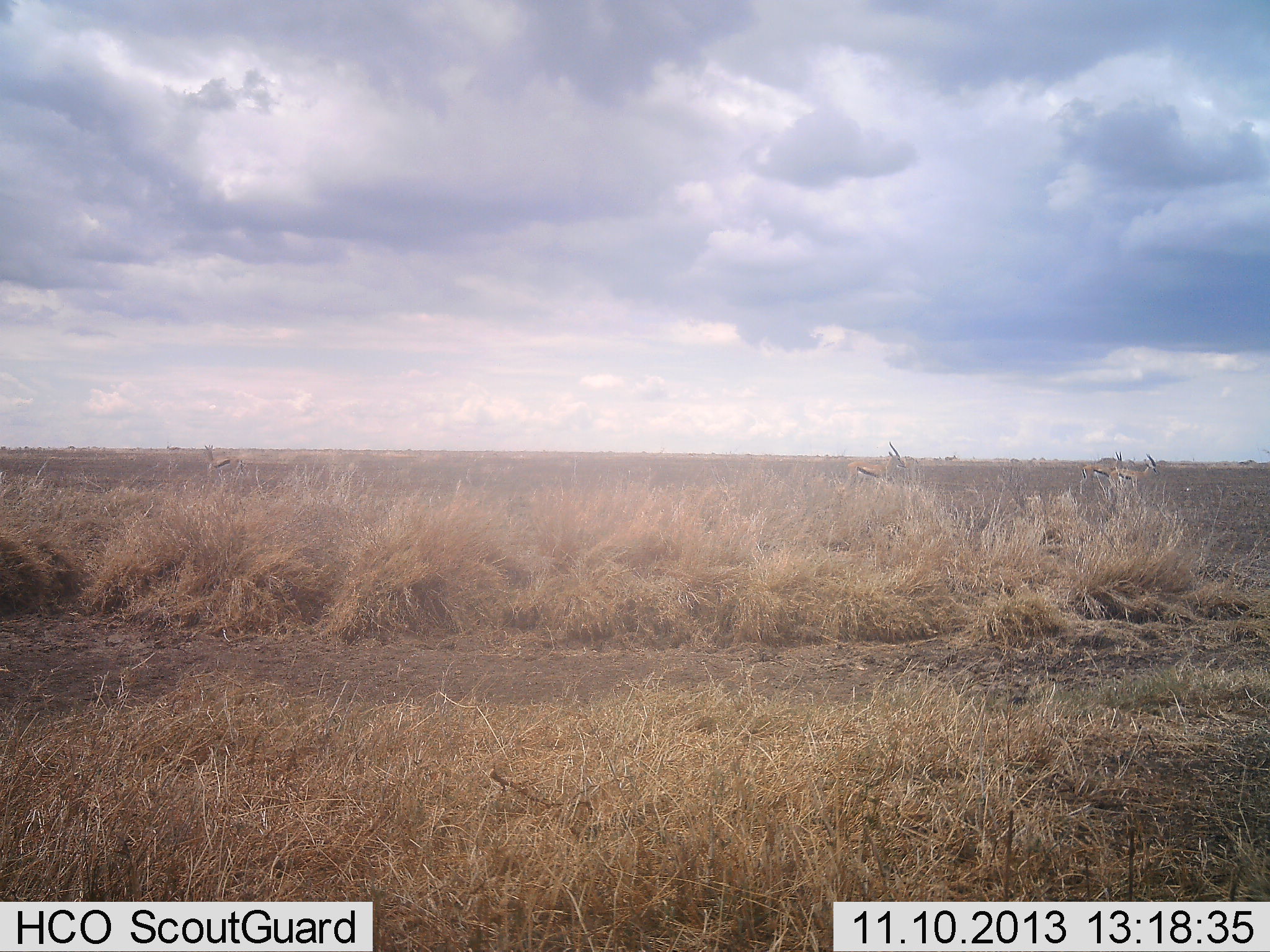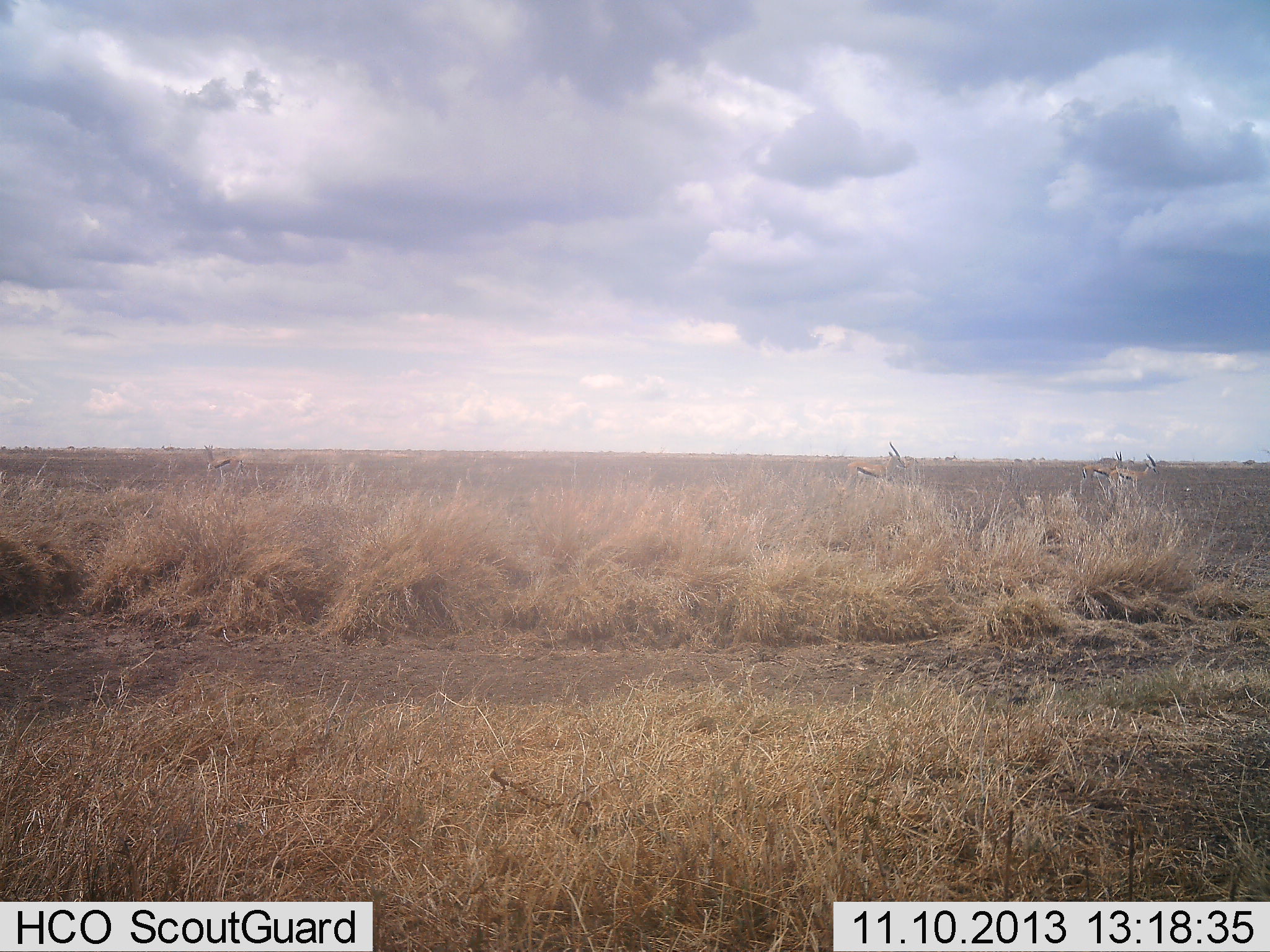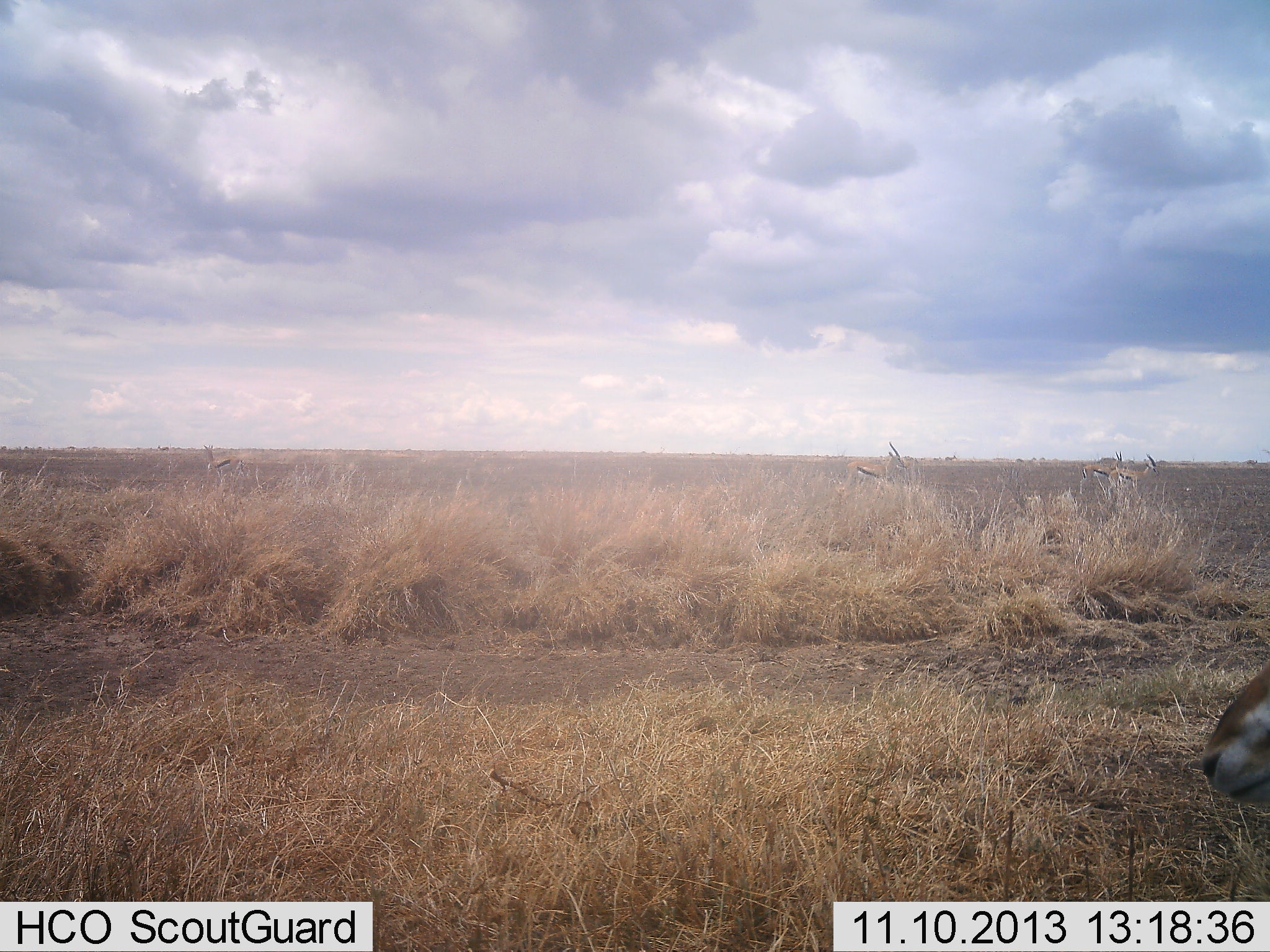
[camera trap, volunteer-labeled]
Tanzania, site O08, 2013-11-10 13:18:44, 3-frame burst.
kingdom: Animalia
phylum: Chordata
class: Mammalia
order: Artiodactyla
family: Bovidae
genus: Eudorcas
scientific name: Eudorcas thomsonii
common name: thomson's gazelle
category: gazellethomsons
Gazellethomsons (thomson's gazelle) (Eudorcas thomsonii), count 4. Behavior (volunteer vote fractions): standing 90%, resting 0%, moving 40%, interacting 0%. Young present (vote fraction): 0%. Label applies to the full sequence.